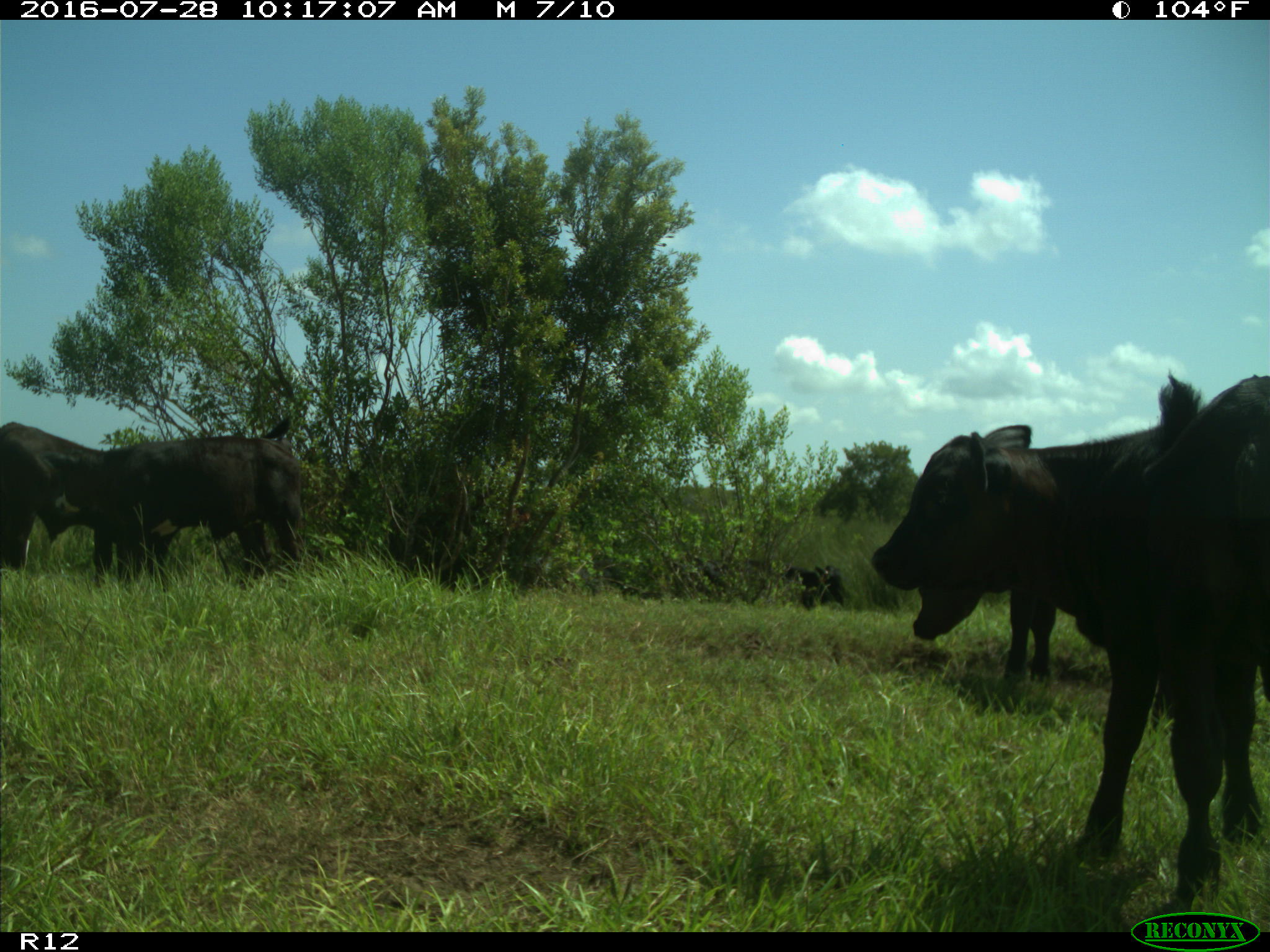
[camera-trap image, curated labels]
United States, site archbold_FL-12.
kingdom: Animalia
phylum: Chordata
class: Mammalia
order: Artiodactyla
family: Bovidae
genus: Bos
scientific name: Bos taurus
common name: domestic cow